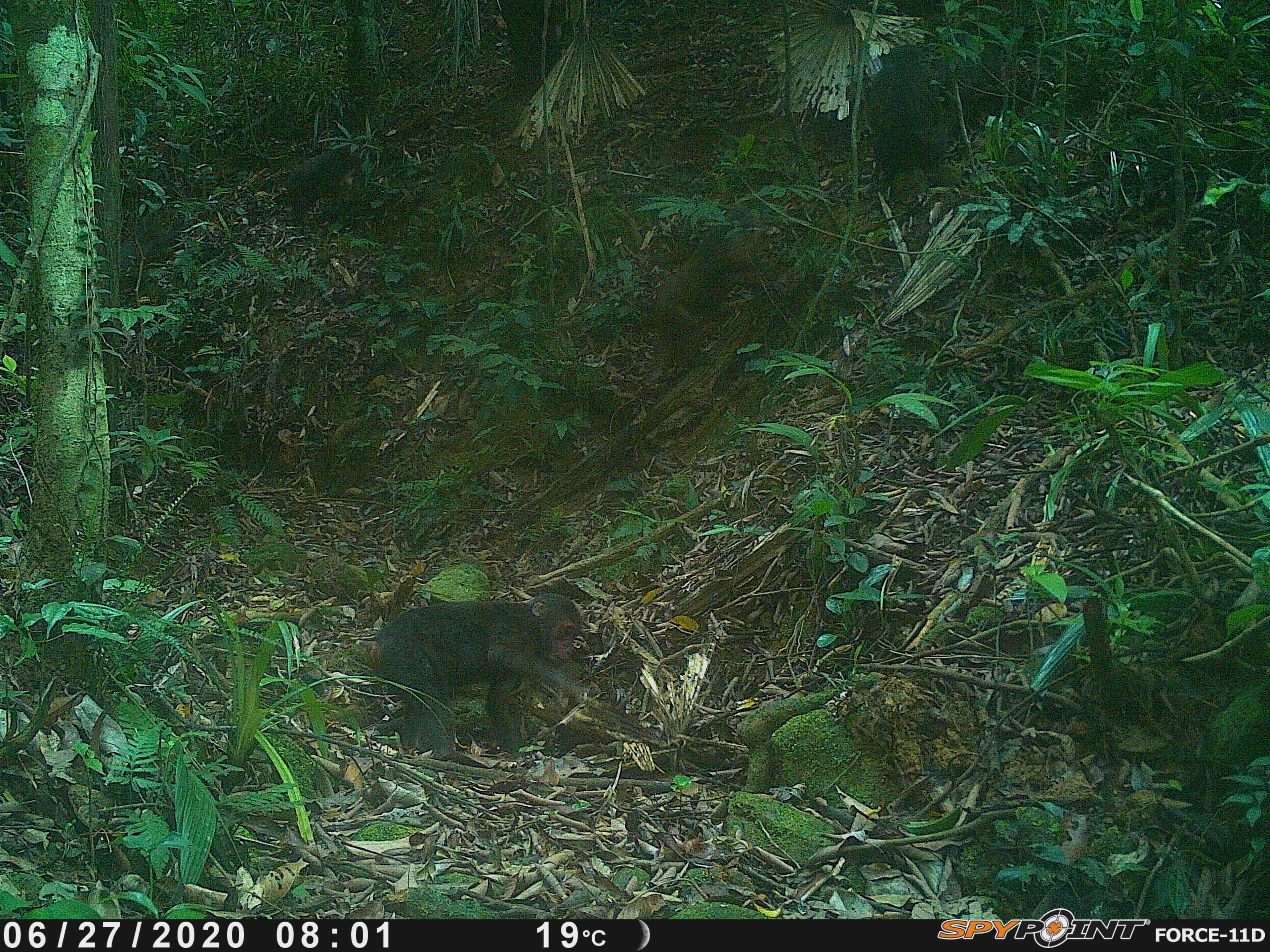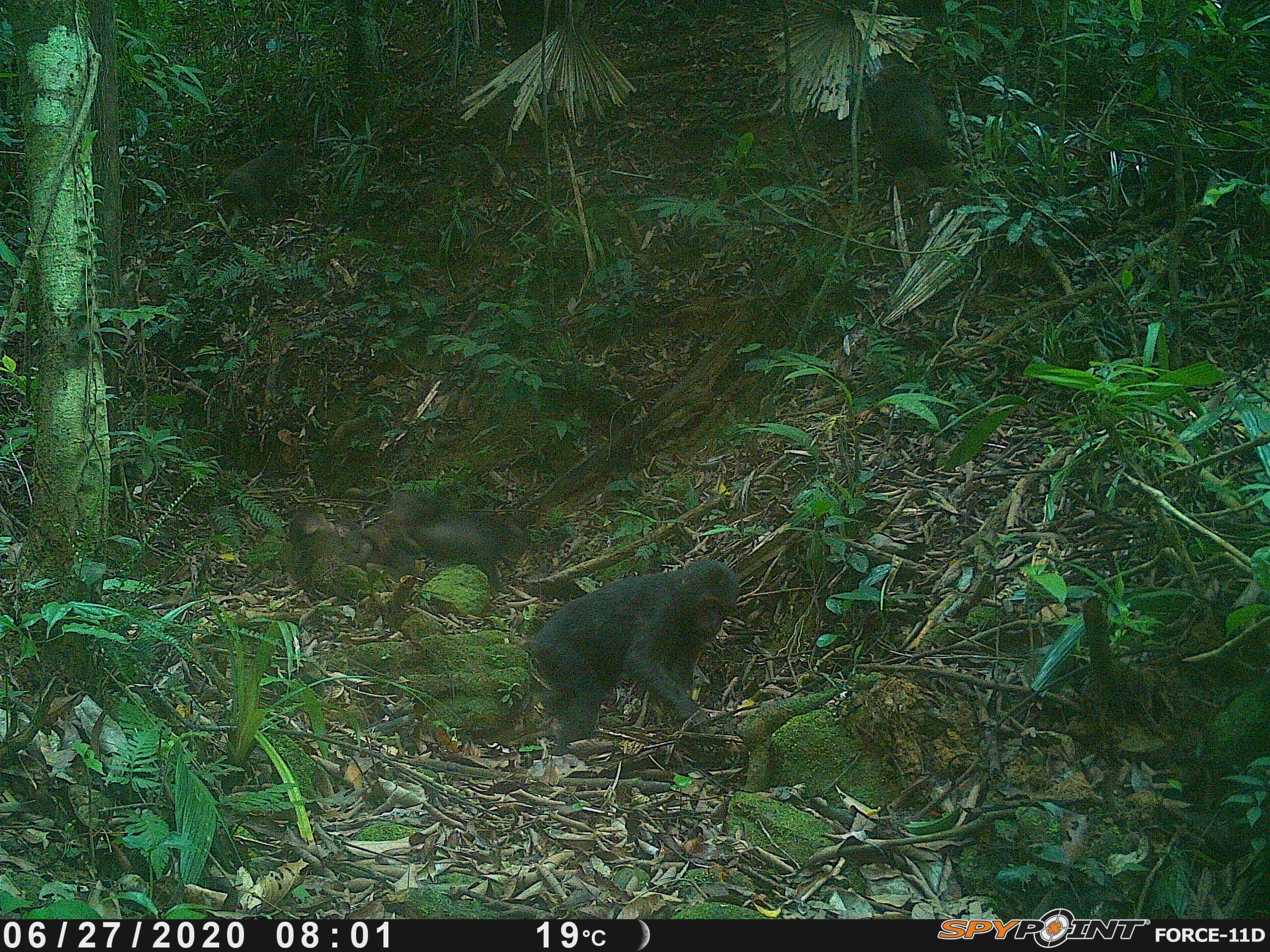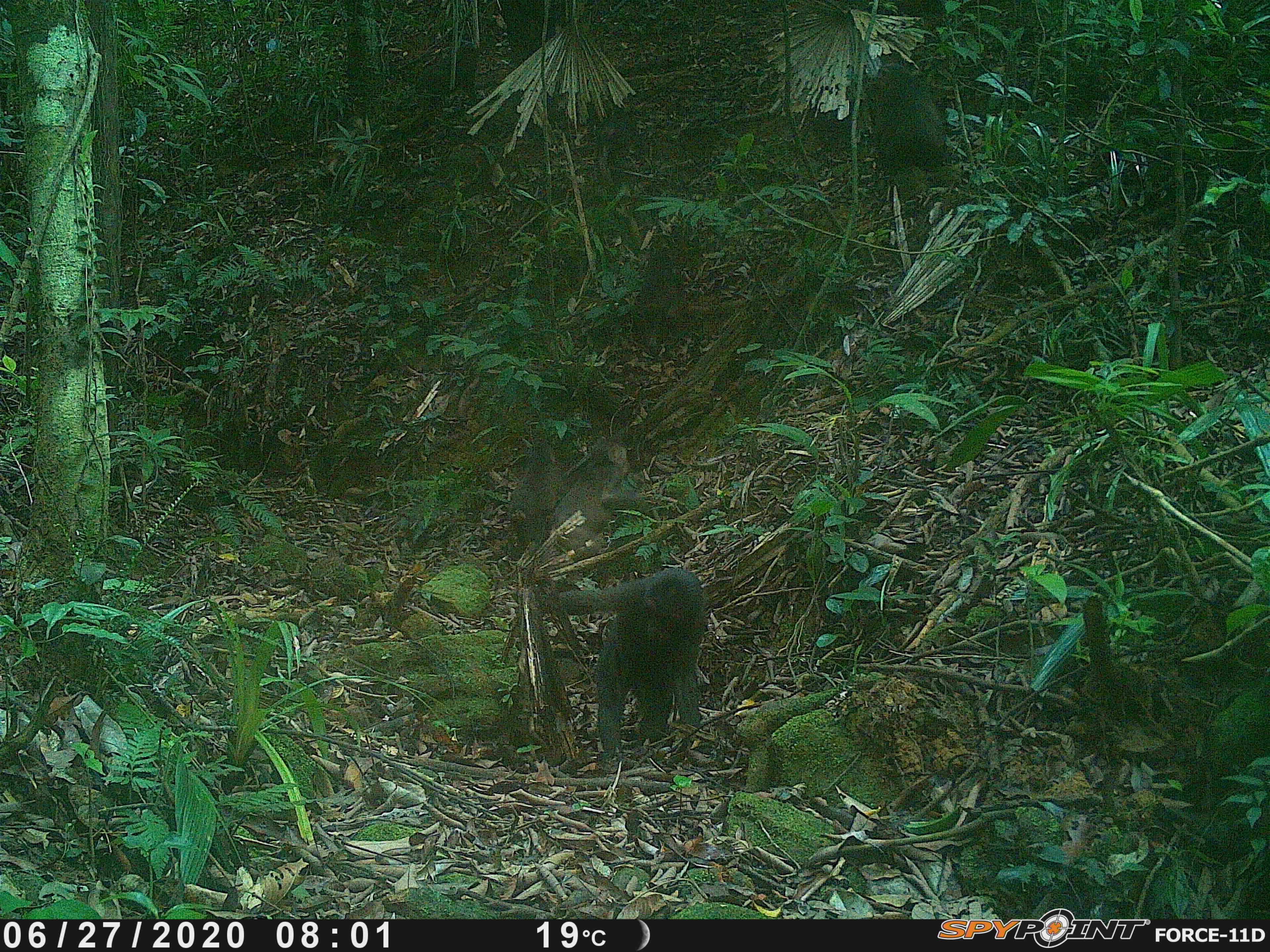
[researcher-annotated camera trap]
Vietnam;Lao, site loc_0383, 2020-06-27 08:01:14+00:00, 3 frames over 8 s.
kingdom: Animalia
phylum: Chordata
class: Mammalia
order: Primates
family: Cercopithecidae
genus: Macaca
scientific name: Macaca arctoides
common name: stump-tailed macaque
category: stump tailed macaque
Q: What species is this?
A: Stump tailed macaque (stump-tailed macaque) (Macaca arctoides).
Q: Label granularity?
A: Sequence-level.